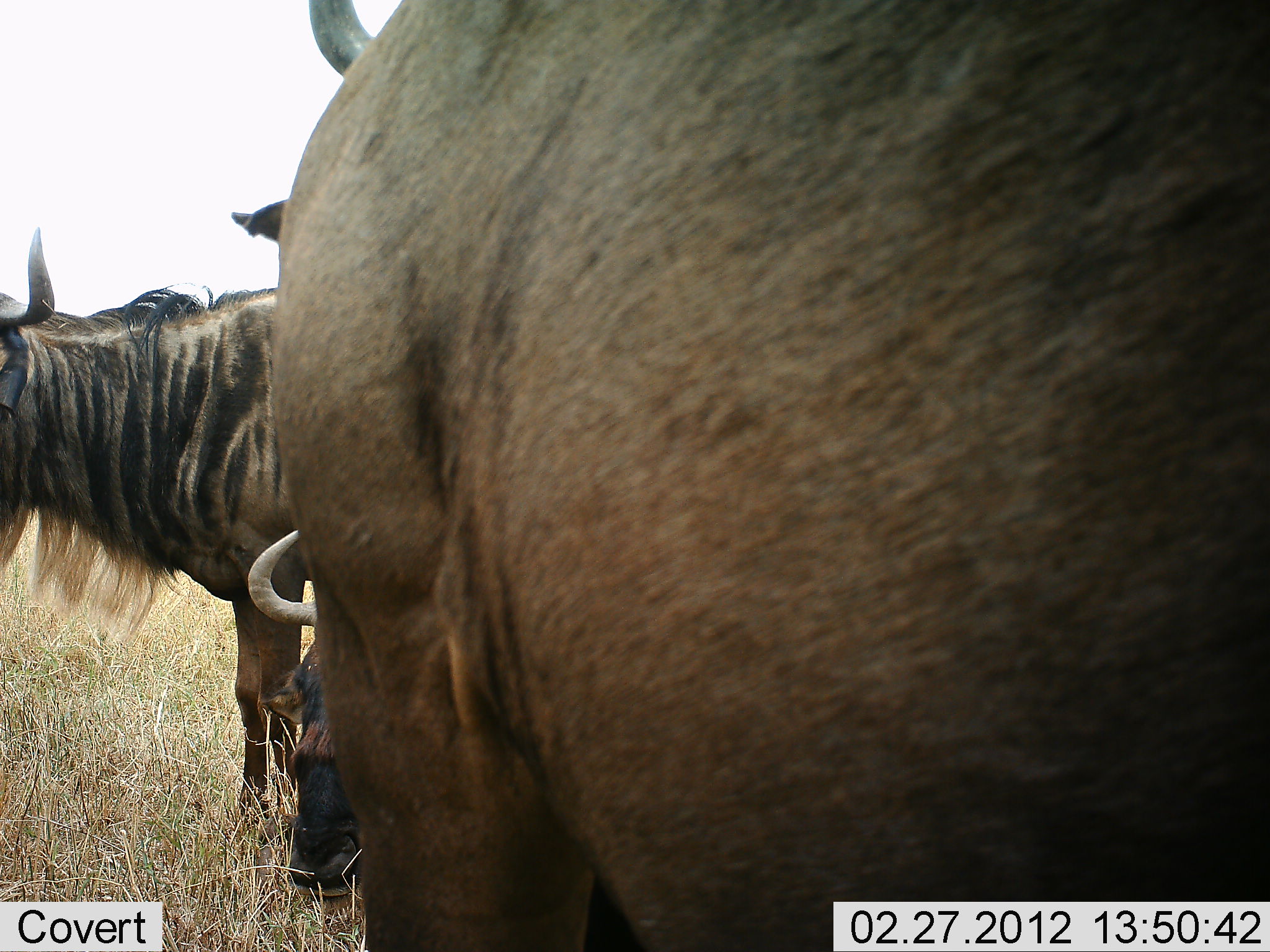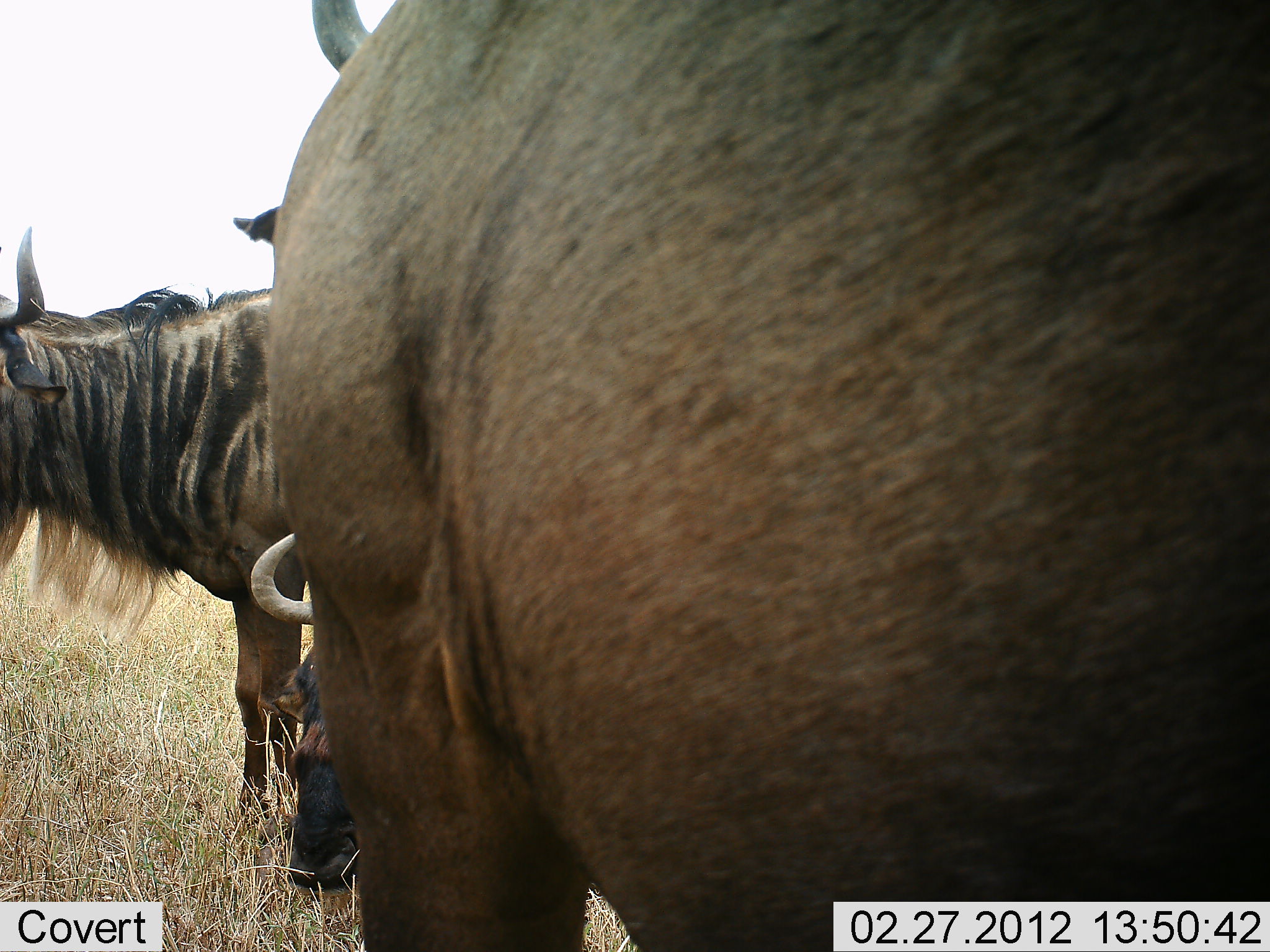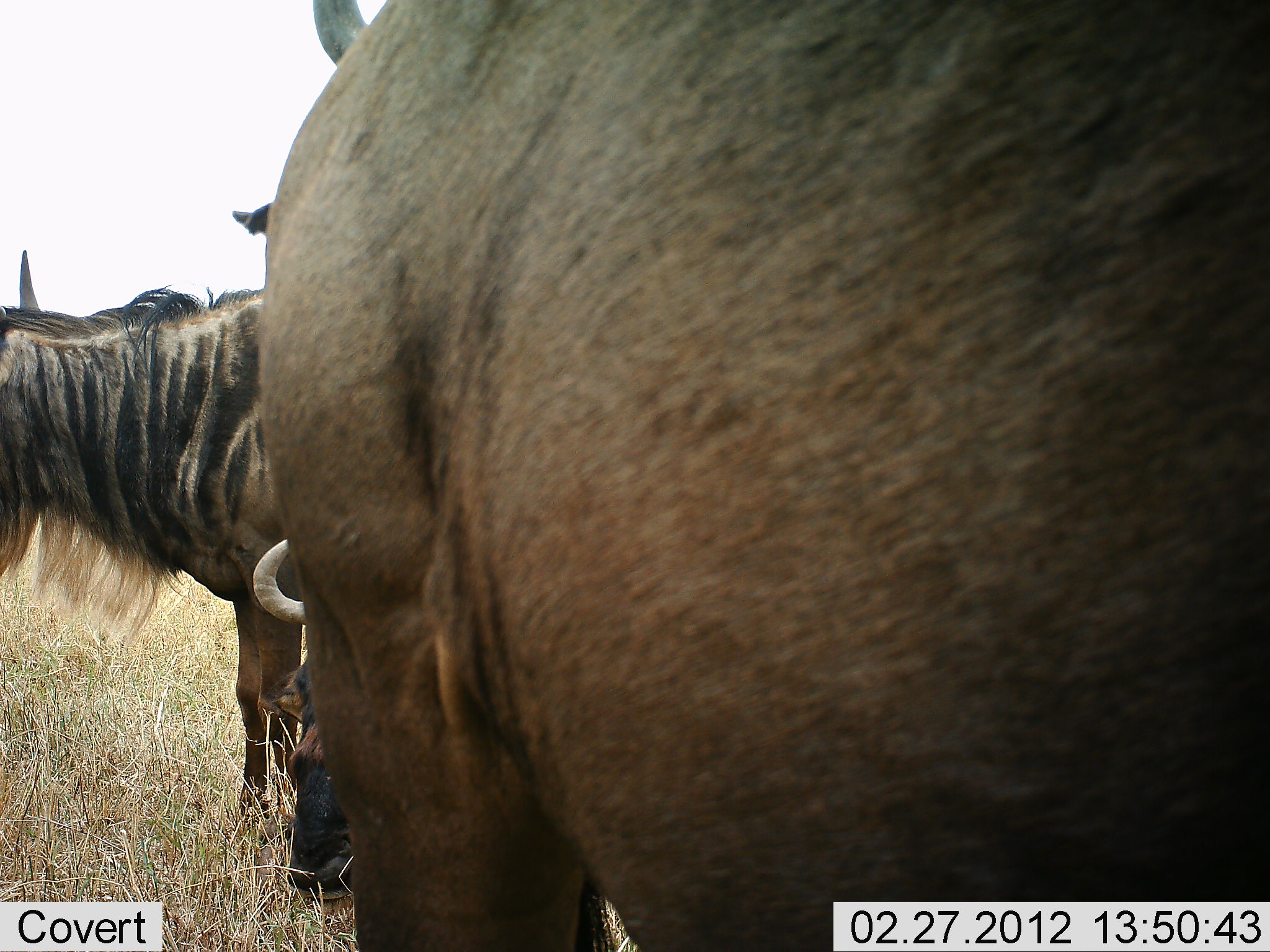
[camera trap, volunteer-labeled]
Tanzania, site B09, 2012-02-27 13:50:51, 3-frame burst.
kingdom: Animalia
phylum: Chordata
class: Mammalia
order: Artiodactyla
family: Bovidae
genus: Connochaetes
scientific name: Connochaetes taurinus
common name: blue wildebeest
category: wildebeest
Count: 3.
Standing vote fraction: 77%.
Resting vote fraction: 19%.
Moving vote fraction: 8%.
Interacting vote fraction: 4%.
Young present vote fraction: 0%.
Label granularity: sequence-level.